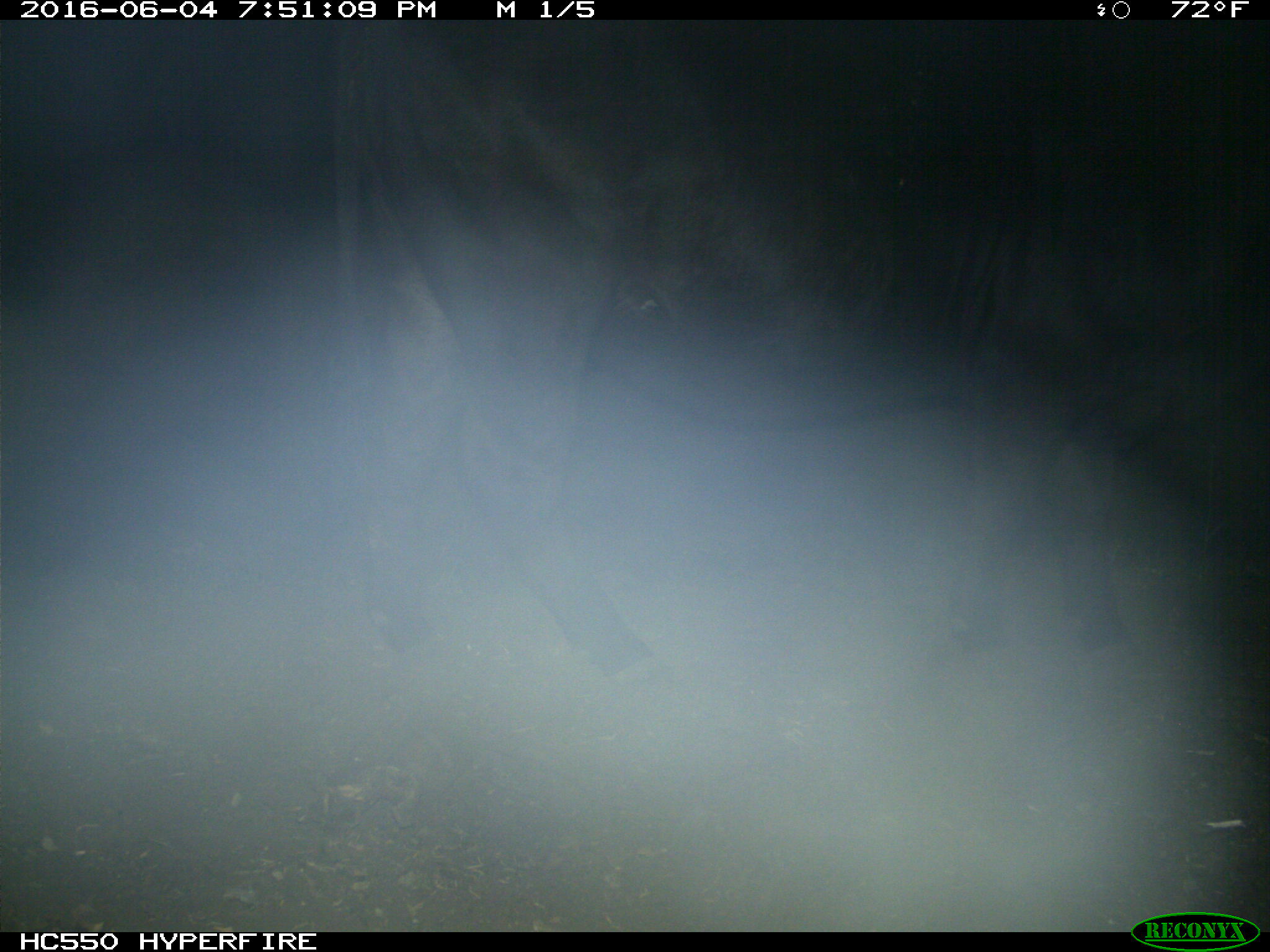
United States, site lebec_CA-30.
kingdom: Animalia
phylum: Chordata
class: Mammalia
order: Artiodactyla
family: Bovidae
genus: Bos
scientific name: Bos taurus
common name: domestic cow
Bos taurus (domestic cow).